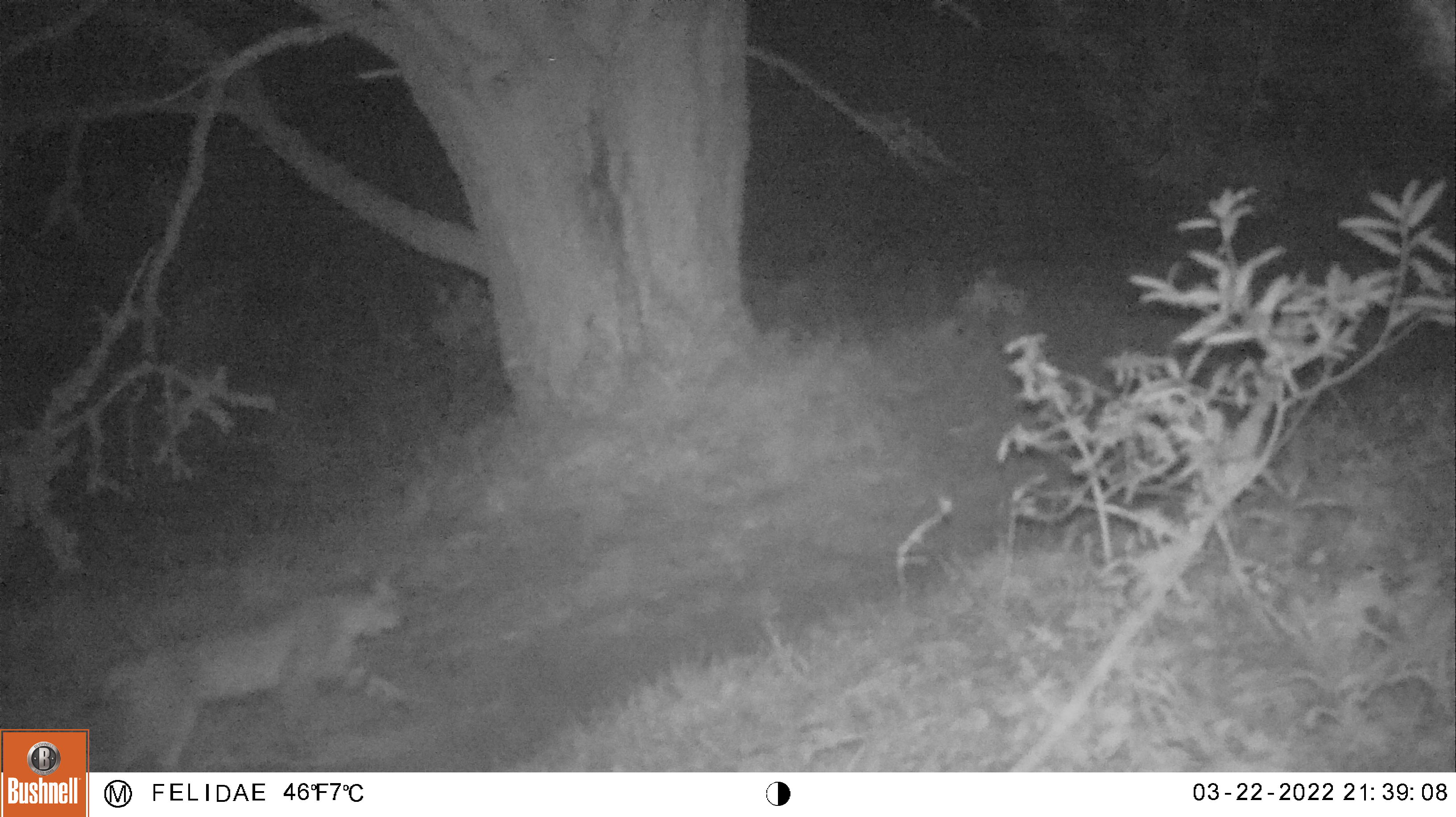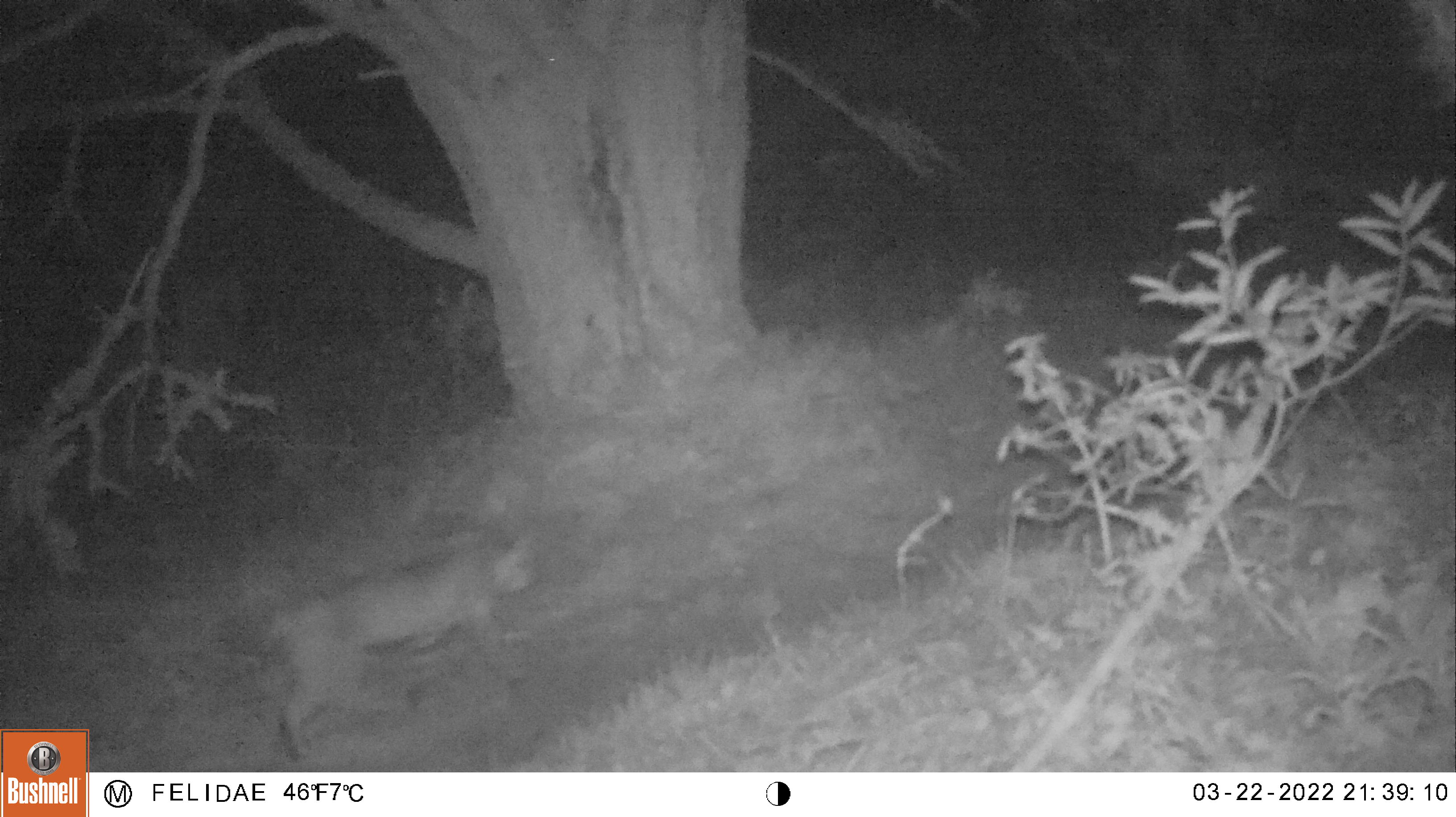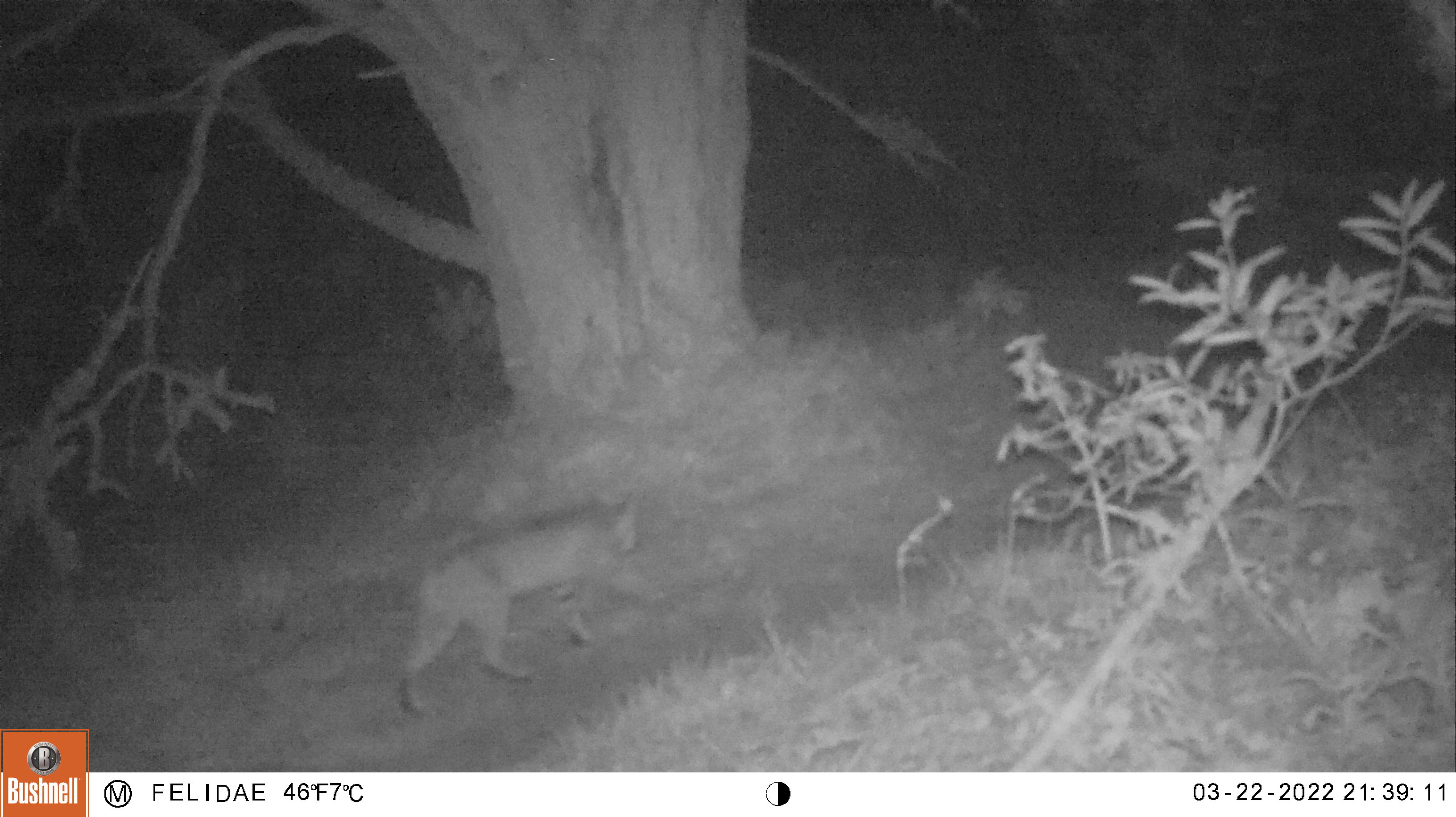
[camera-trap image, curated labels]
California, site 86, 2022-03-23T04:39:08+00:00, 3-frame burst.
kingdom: Animalia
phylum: Chordata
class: Mammalia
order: Carnivora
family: Felidae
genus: Lynx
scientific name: Lynx rufus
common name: bobcat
Bobcat (Lynx rufus).